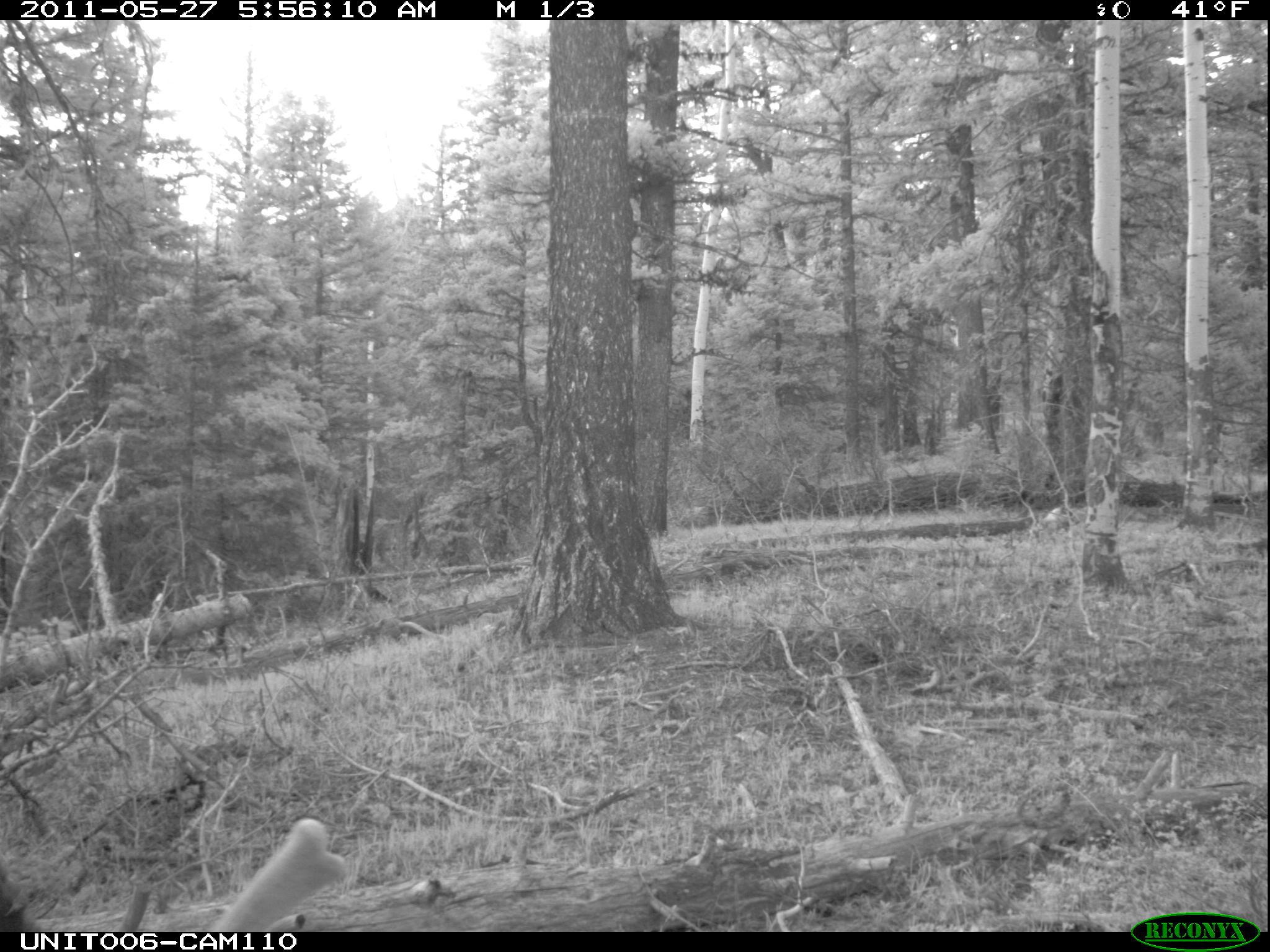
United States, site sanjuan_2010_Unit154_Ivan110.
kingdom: Animalia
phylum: Chordata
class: Mammalia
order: Artiodactyla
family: Cervidae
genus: Cervus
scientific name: Cervus elaphus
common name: red deer